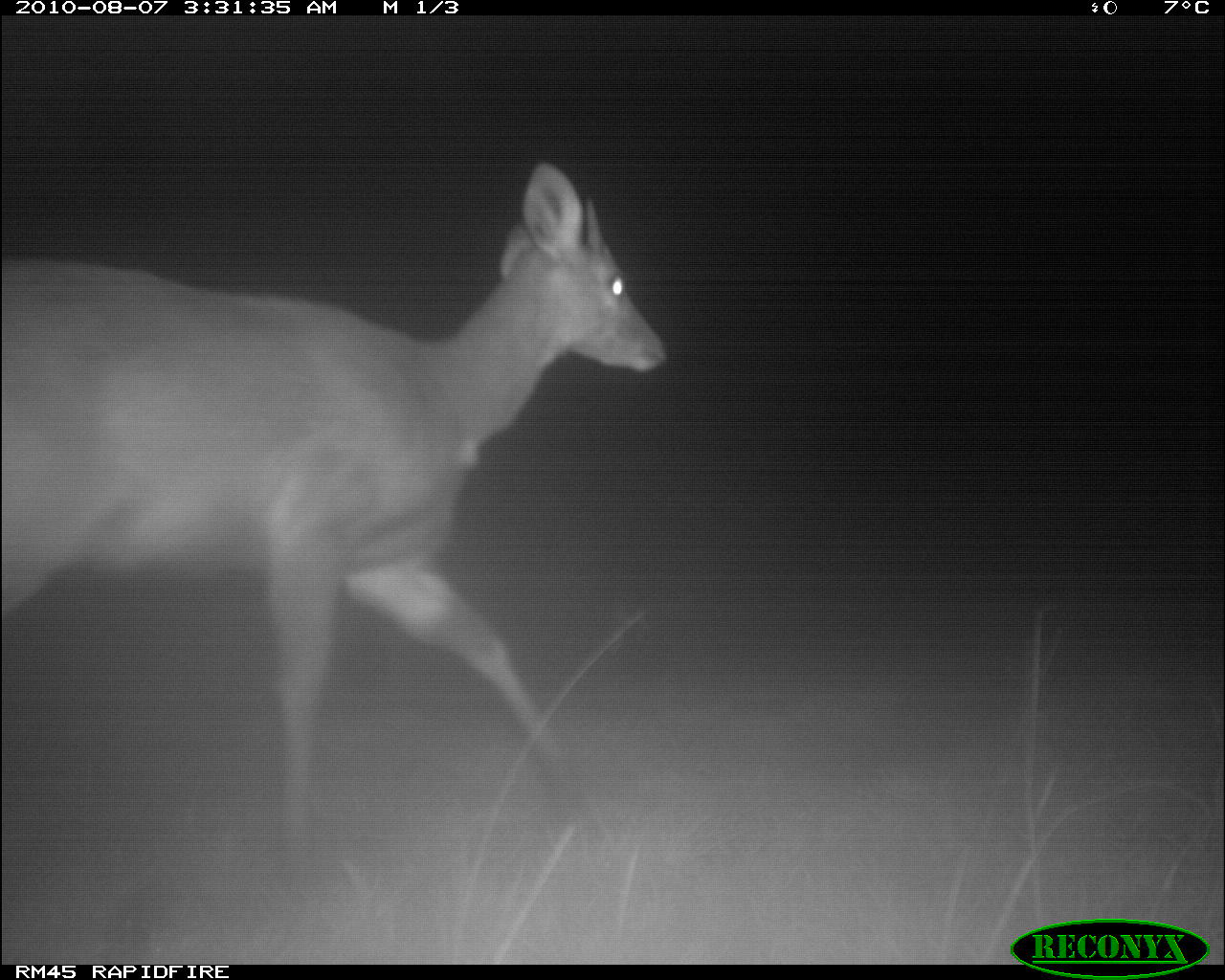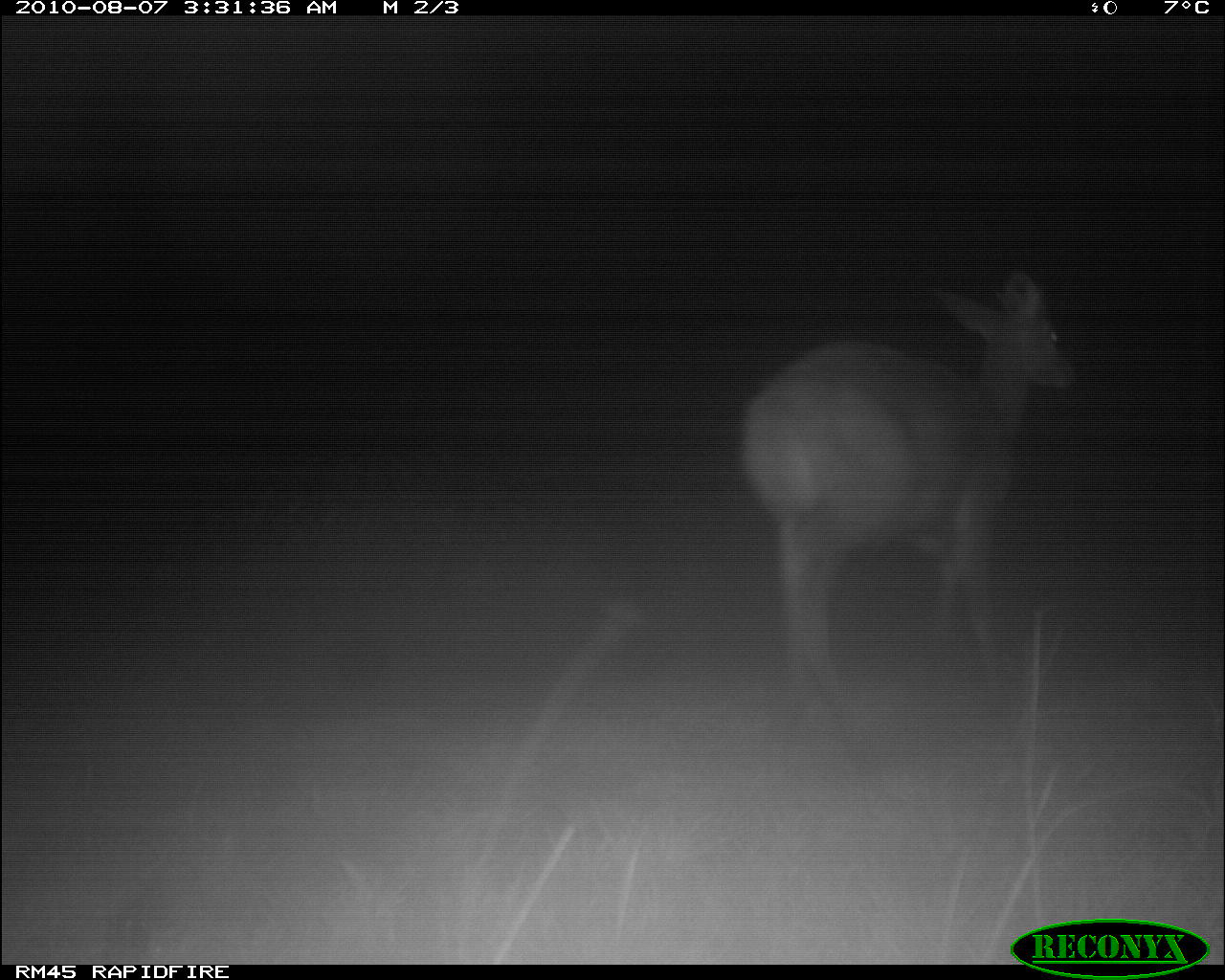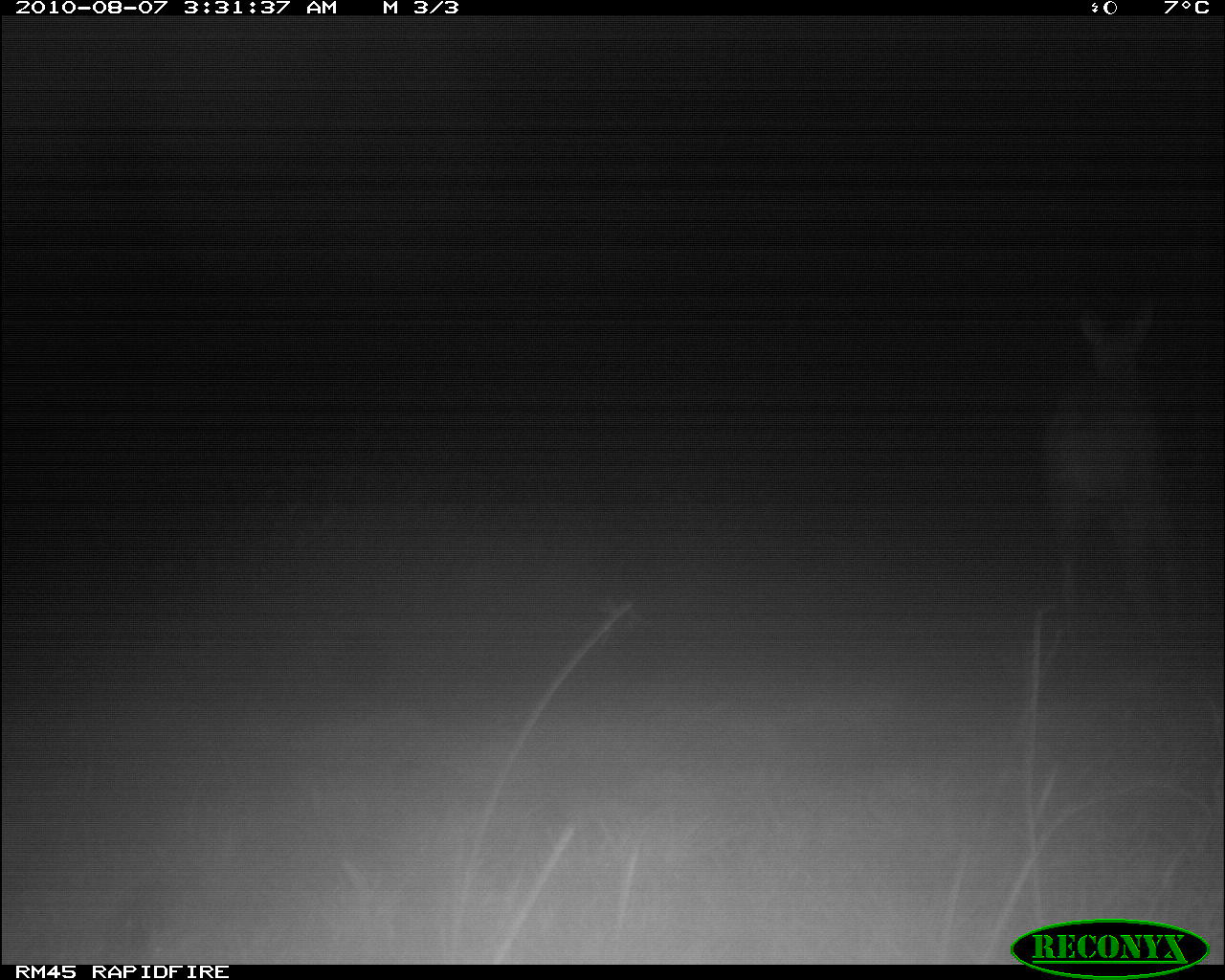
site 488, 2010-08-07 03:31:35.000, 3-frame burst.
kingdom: Animalia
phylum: Chordata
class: Mammalia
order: Artiodactyla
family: Bovidae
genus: Tragelaphus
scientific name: Tragelaphus scriptus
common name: bushbuck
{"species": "Tragelaphus scriptus (bushbuck)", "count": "1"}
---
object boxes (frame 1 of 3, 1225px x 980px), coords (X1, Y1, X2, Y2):
tragelaphus scriptus: (3, 163, 668, 853)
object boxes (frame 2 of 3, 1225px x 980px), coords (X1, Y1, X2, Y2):
tragelaphus scriptus: (741, 268, 1093, 717)